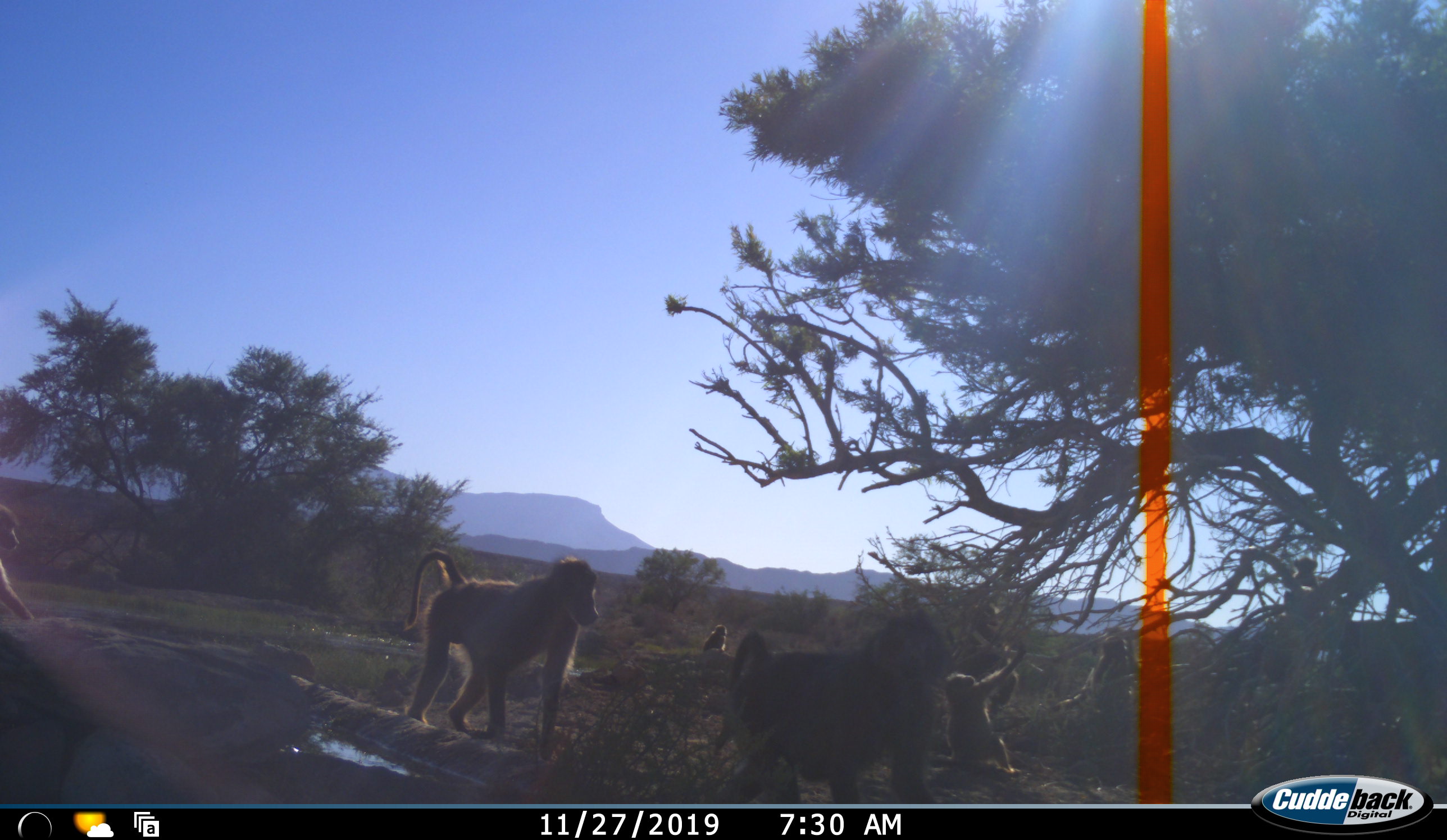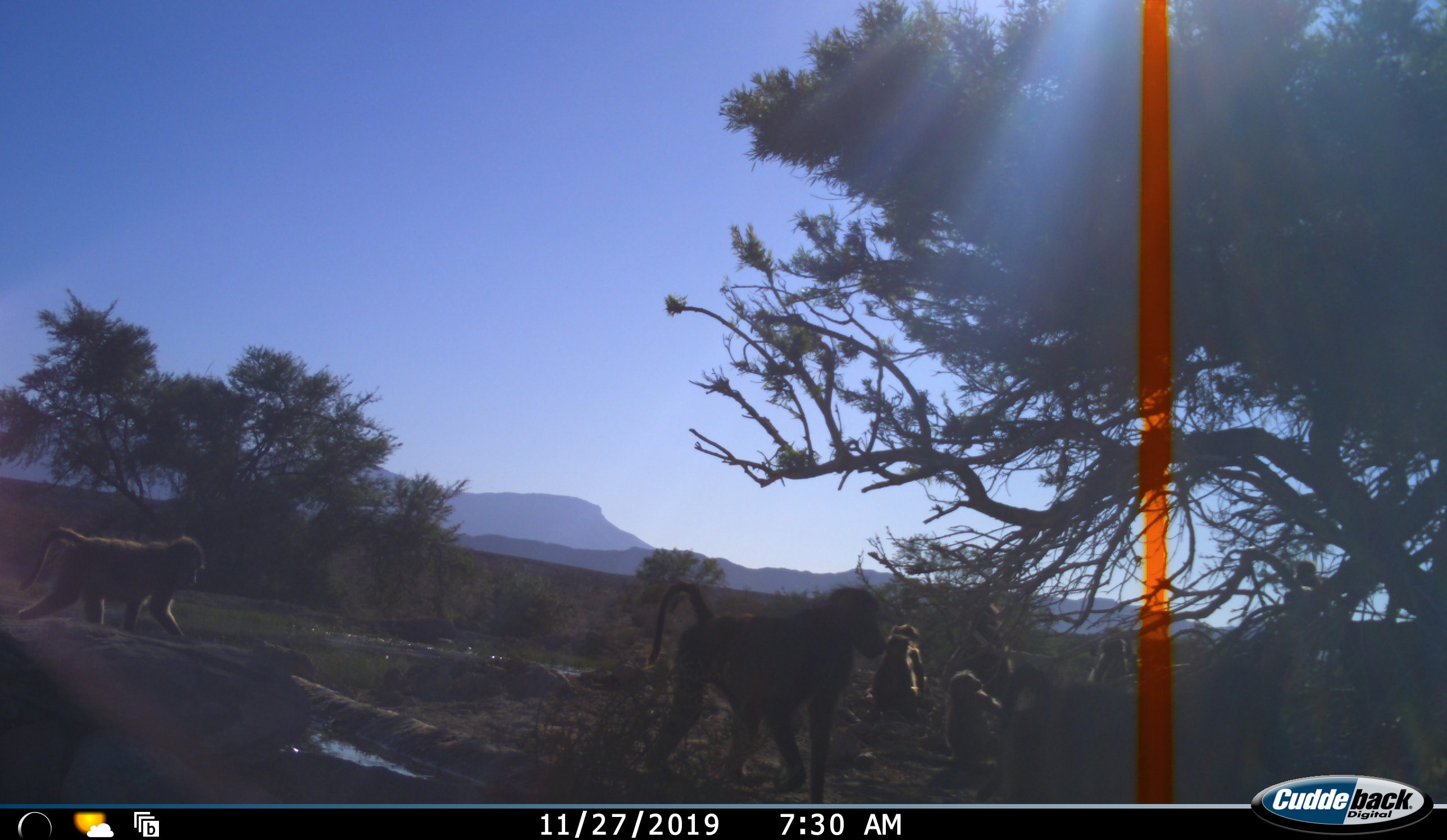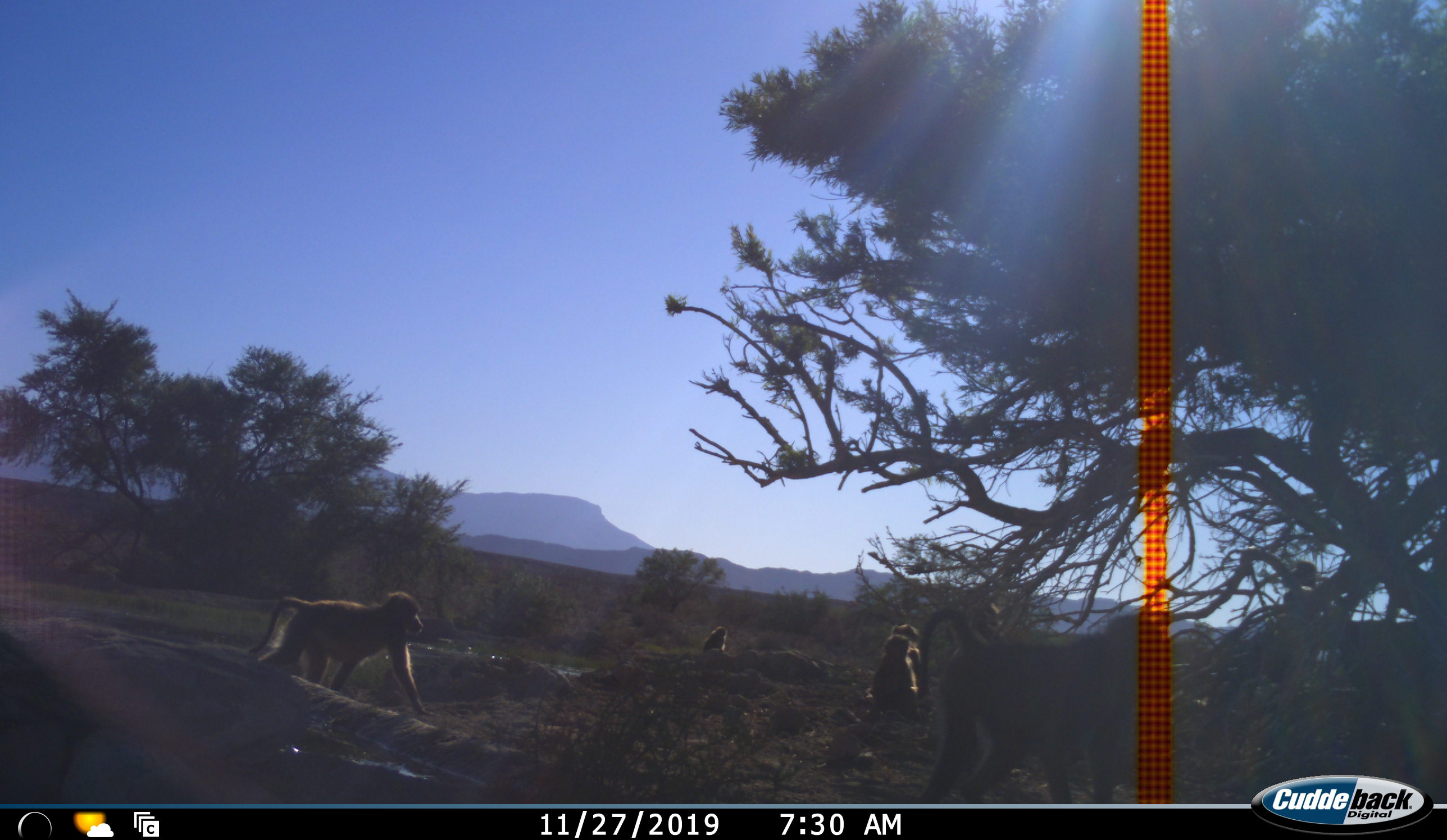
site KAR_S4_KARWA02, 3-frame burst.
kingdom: Animalia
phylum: Chordata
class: Mammalia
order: Primates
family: Cercopithecidae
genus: Papio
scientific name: Papio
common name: baboon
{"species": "baboon (Papio)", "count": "7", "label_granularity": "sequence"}